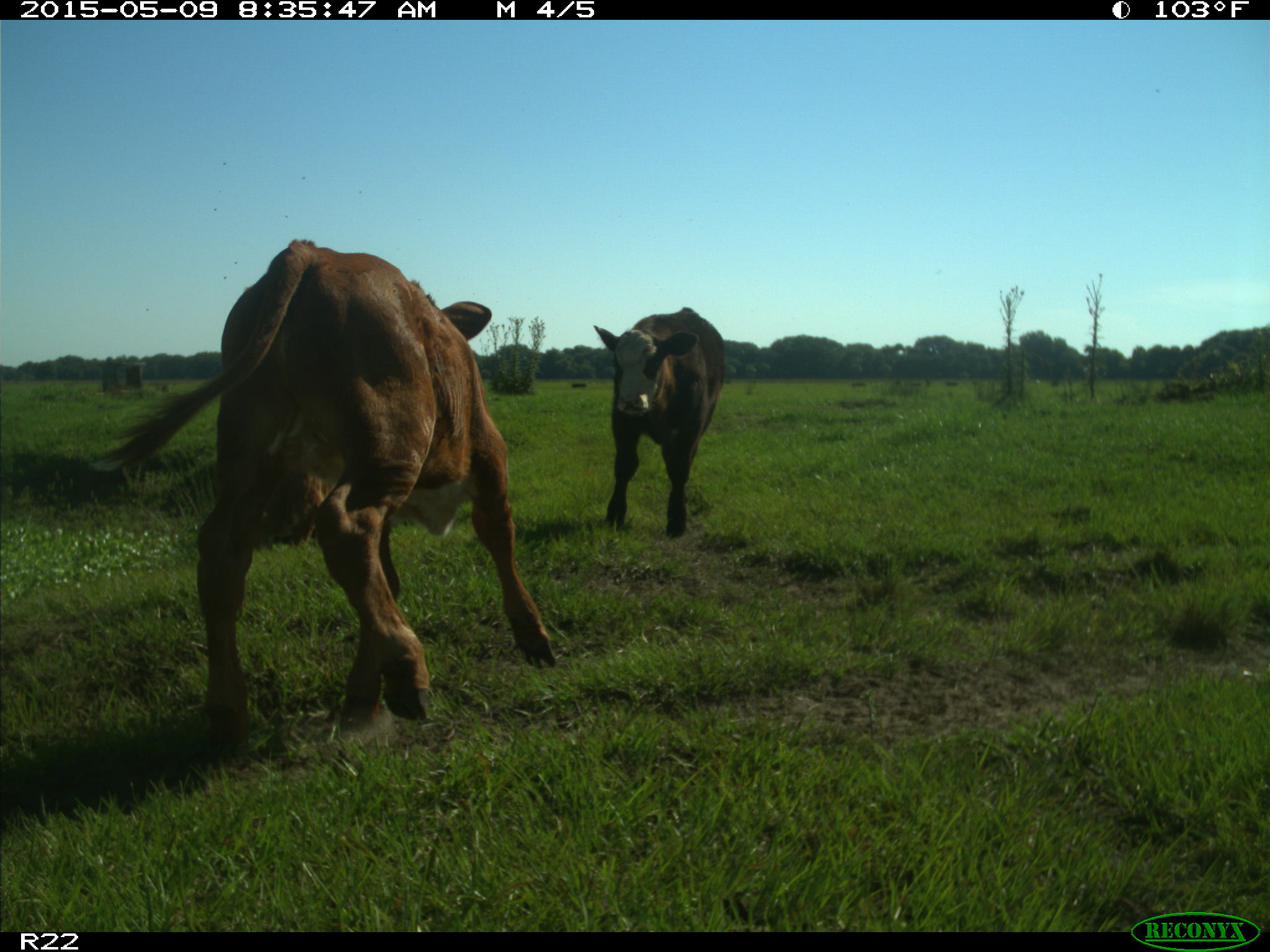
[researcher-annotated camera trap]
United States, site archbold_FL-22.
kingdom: Animalia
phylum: Chordata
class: Mammalia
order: Artiodactyla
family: Bovidae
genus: Bos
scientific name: Bos taurus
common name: domestic cow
Bos taurus (domestic cow).